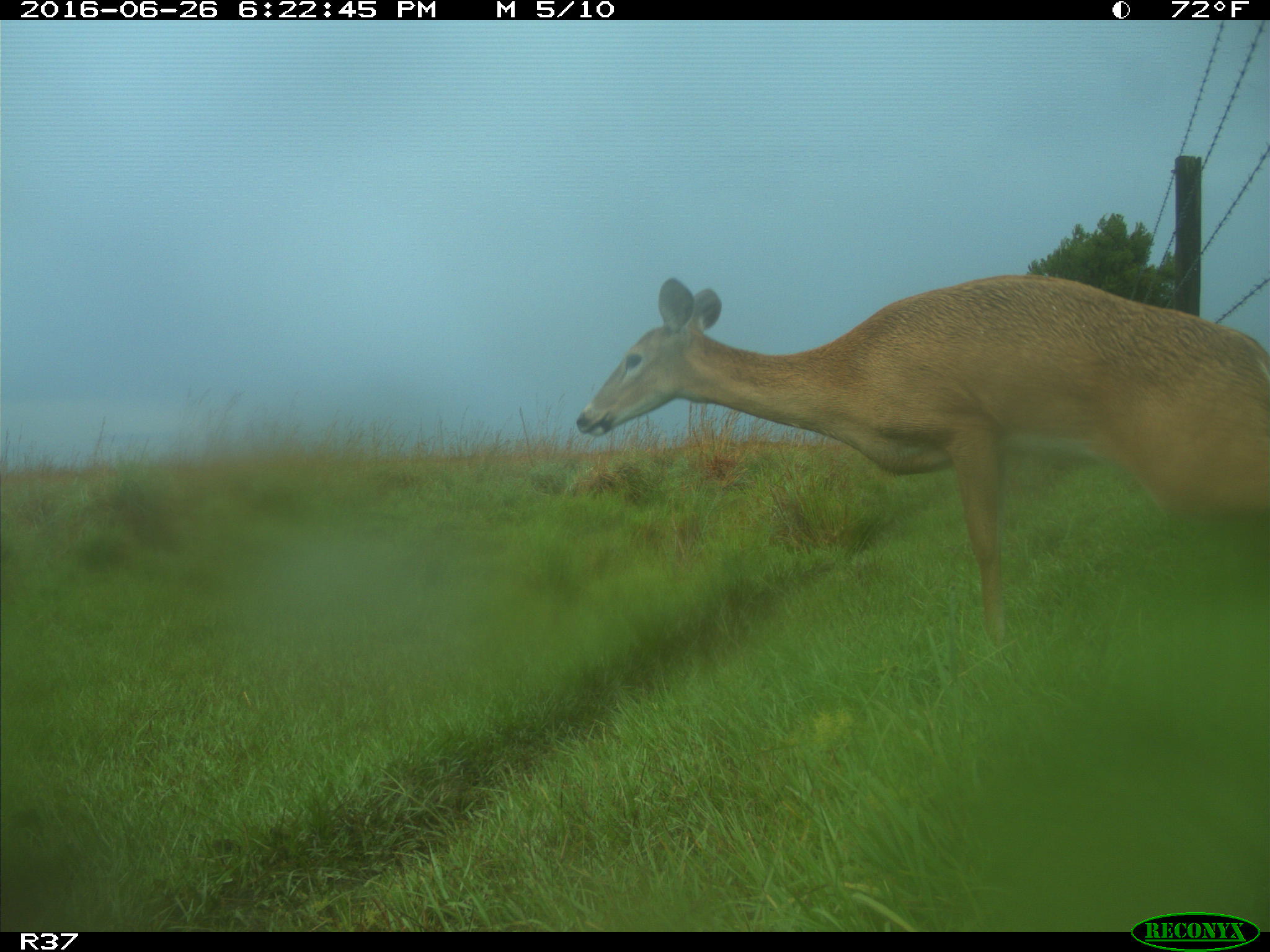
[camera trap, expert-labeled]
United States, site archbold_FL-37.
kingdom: Animalia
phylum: Chordata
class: Mammalia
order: Artiodactyla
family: Cervidae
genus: Odocoileus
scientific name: Odocoileus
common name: deer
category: unidentified deer